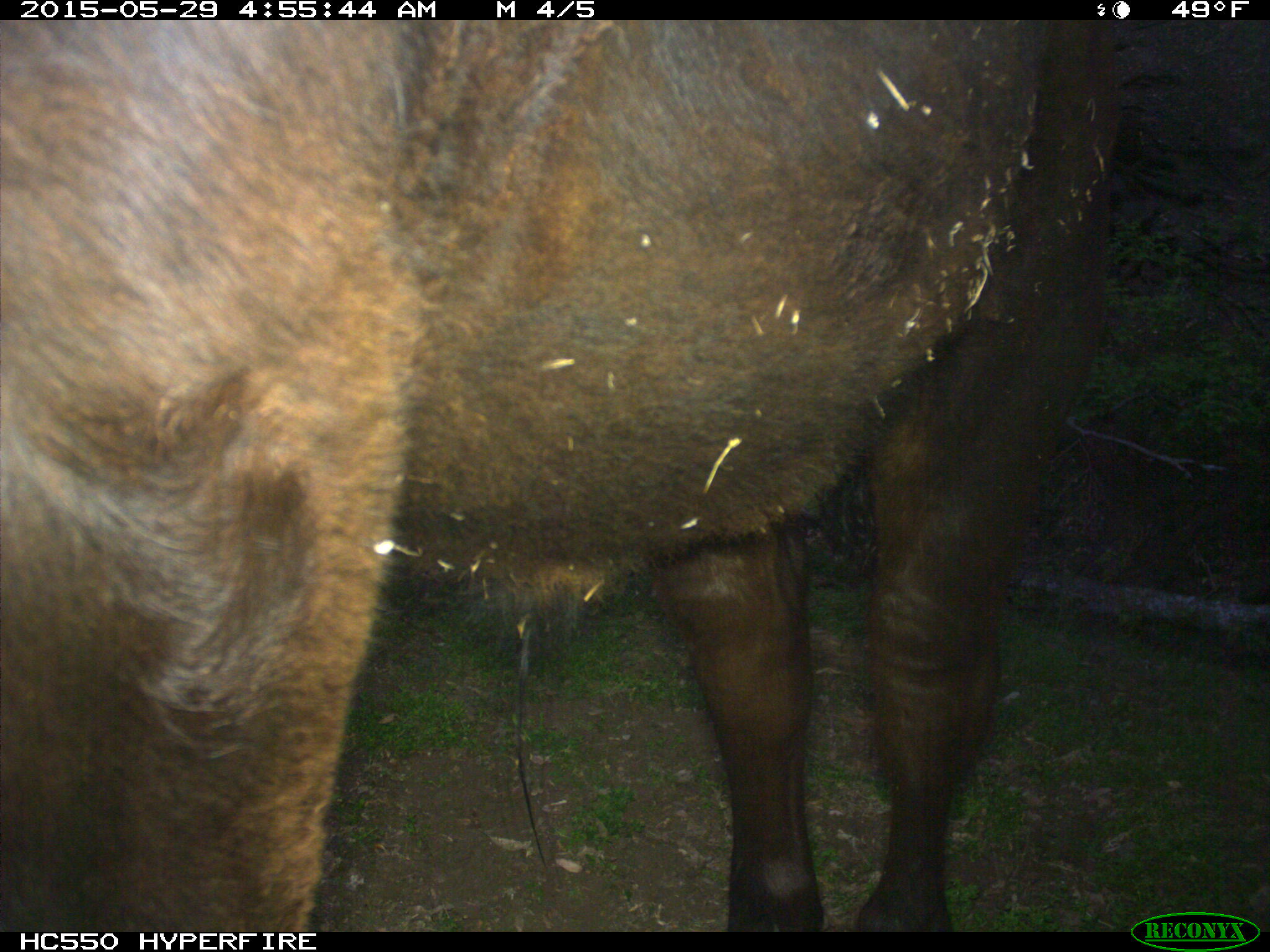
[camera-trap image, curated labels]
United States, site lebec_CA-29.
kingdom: Animalia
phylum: Chordata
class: Mammalia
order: Artiodactyla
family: Bovidae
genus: Bos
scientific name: Bos taurus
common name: domestic cow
Bos taurus (domestic cow).